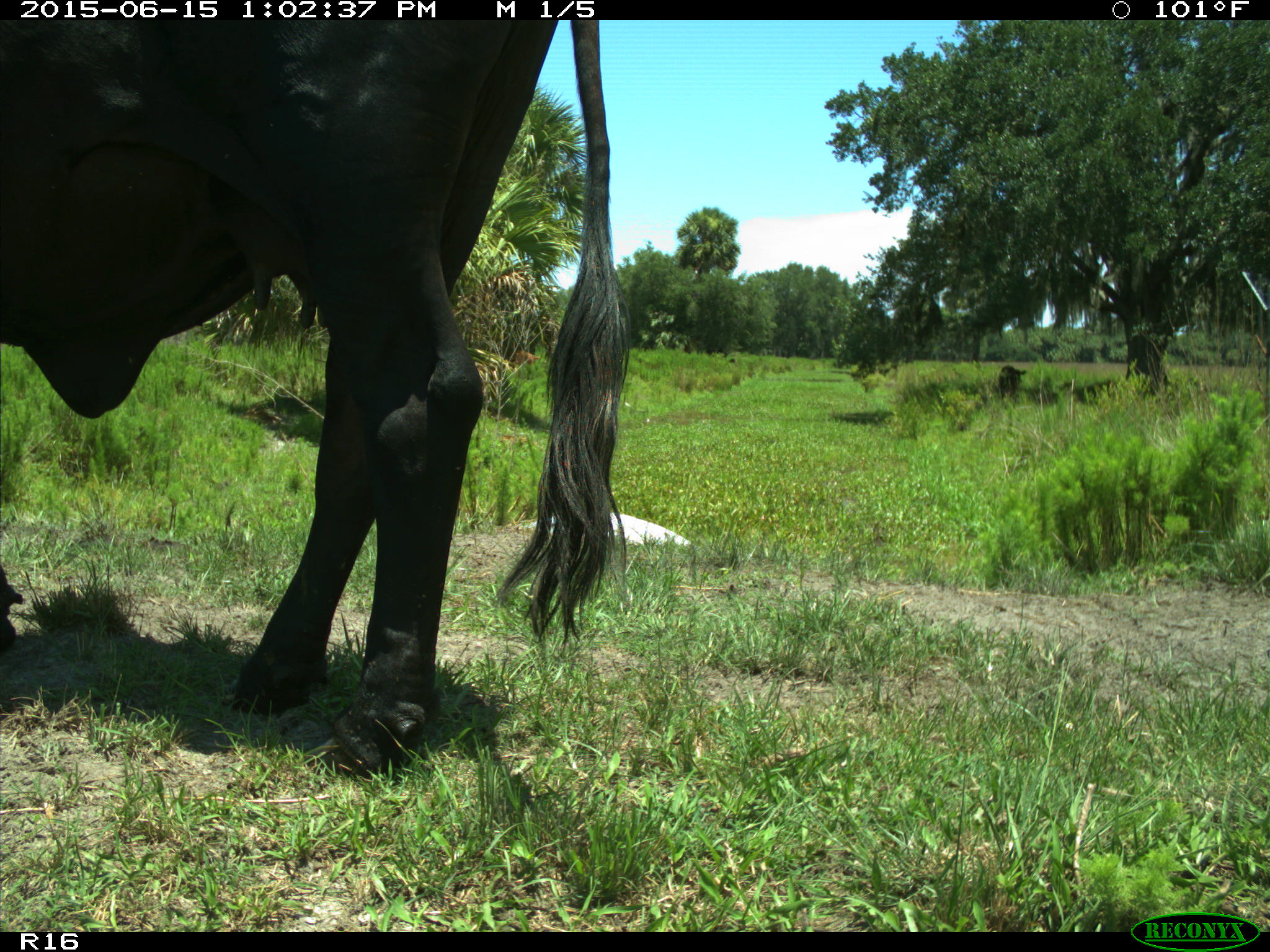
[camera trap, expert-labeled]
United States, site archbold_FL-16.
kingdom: Animalia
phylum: Chordata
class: Mammalia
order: Artiodactyla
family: Bovidae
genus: Bos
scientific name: Bos taurus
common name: domestic cow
Bos taurus (domestic cow).